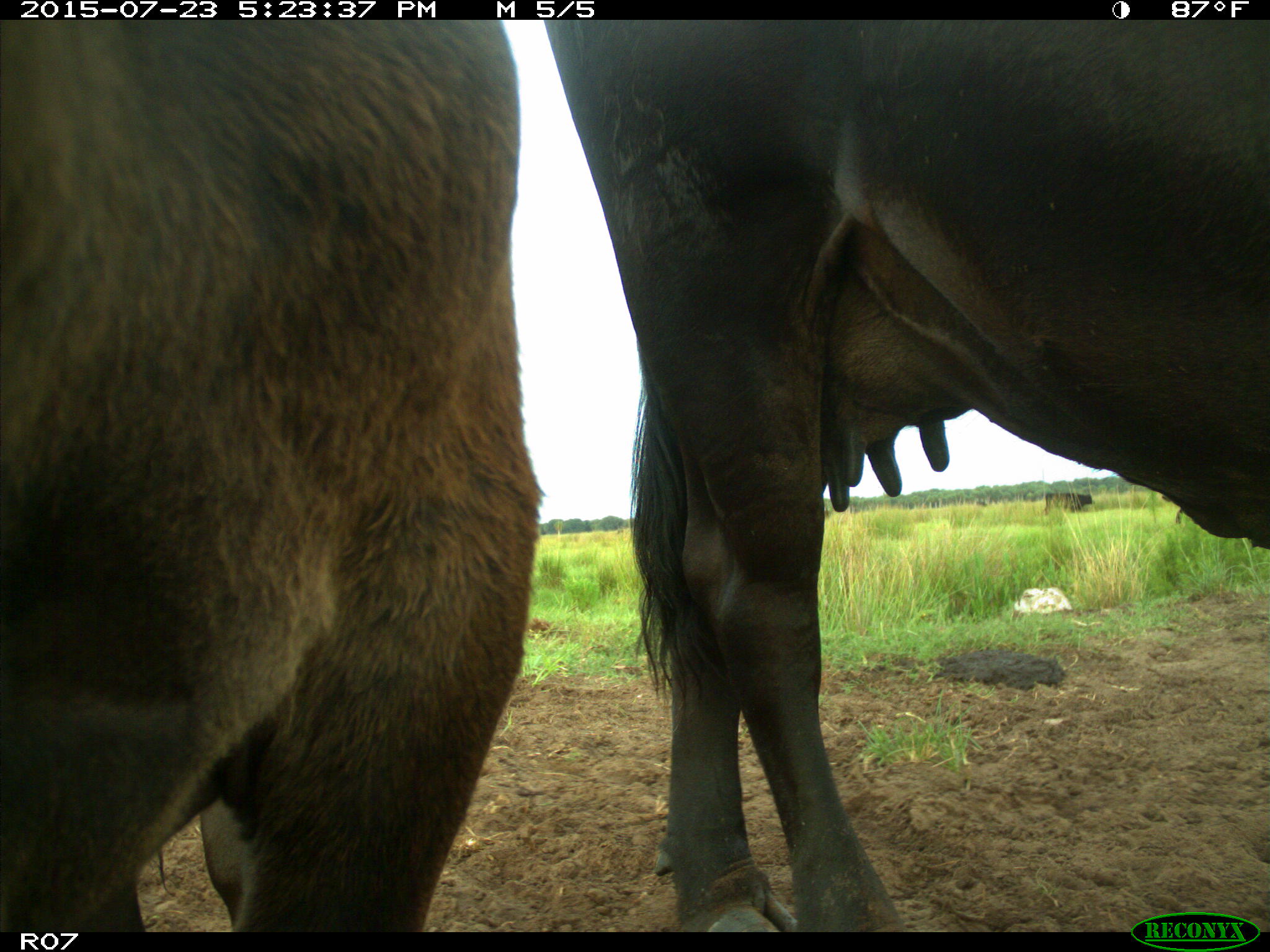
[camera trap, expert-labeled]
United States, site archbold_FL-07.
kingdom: Animalia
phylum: Chordata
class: Mammalia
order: Artiodactyla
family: Bovidae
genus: Bos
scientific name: Bos taurus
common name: domestic cow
Bos taurus (domestic cow).